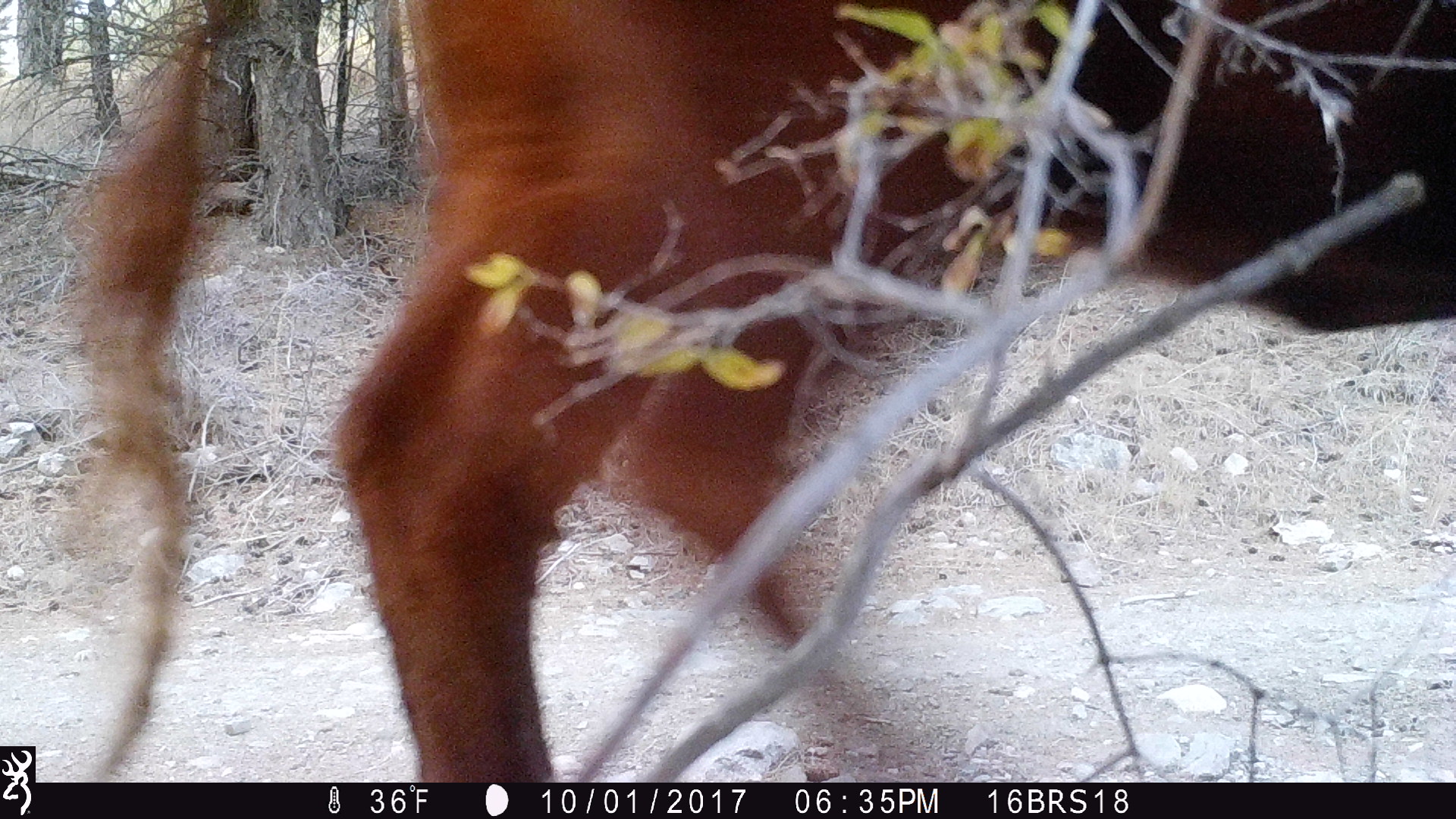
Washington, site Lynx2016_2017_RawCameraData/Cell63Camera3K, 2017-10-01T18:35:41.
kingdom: Animalia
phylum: Chordata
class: Mammalia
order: Artiodactyla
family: Bovidae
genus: Bos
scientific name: Bos taurus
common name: domestic cattle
Domestic cattle (Bos taurus). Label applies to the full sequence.